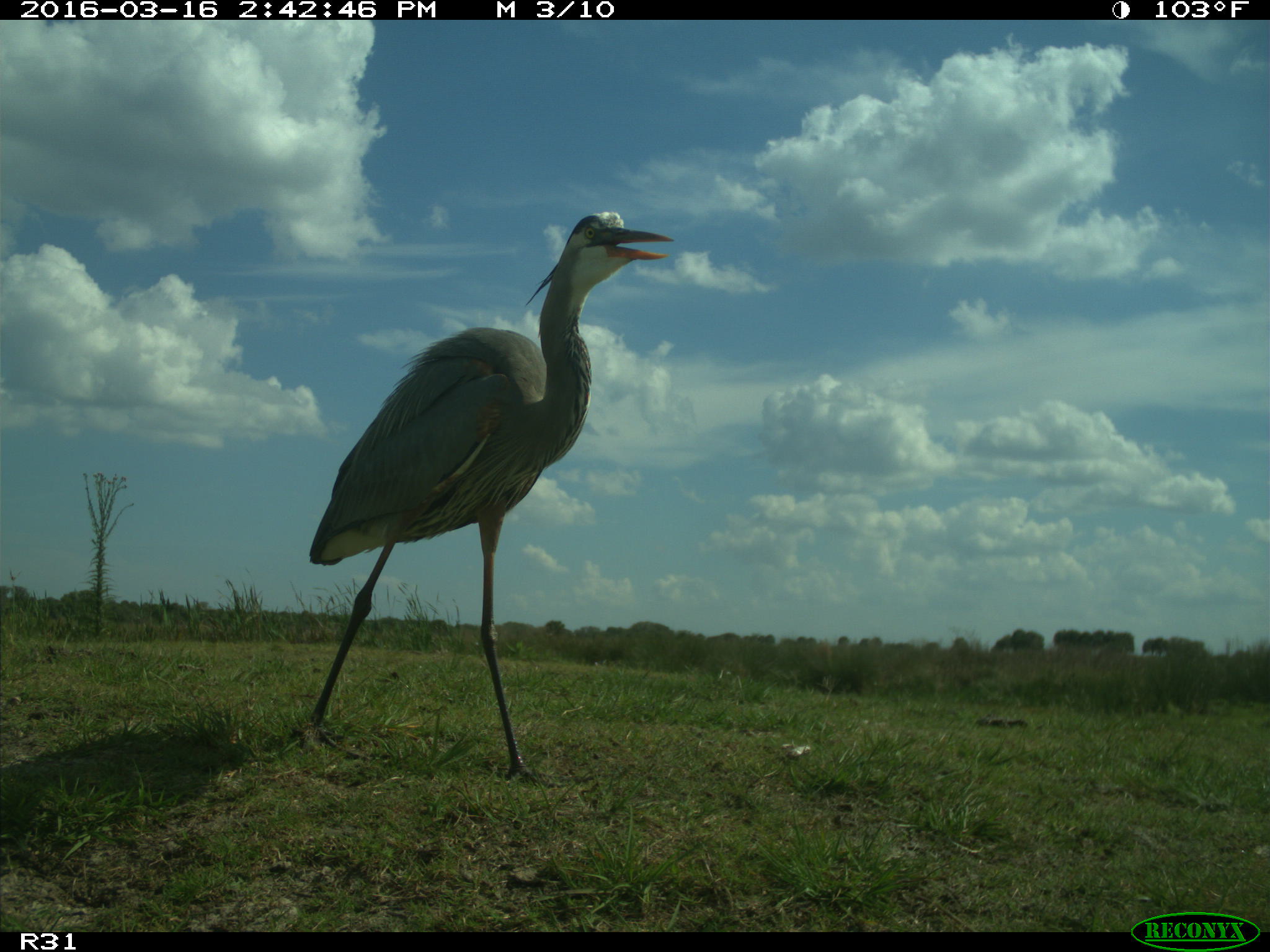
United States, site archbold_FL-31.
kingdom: Animalia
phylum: Chordata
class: Aves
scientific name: Aves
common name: birds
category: unidentified bird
Unidentified bird (birds) (Aves).